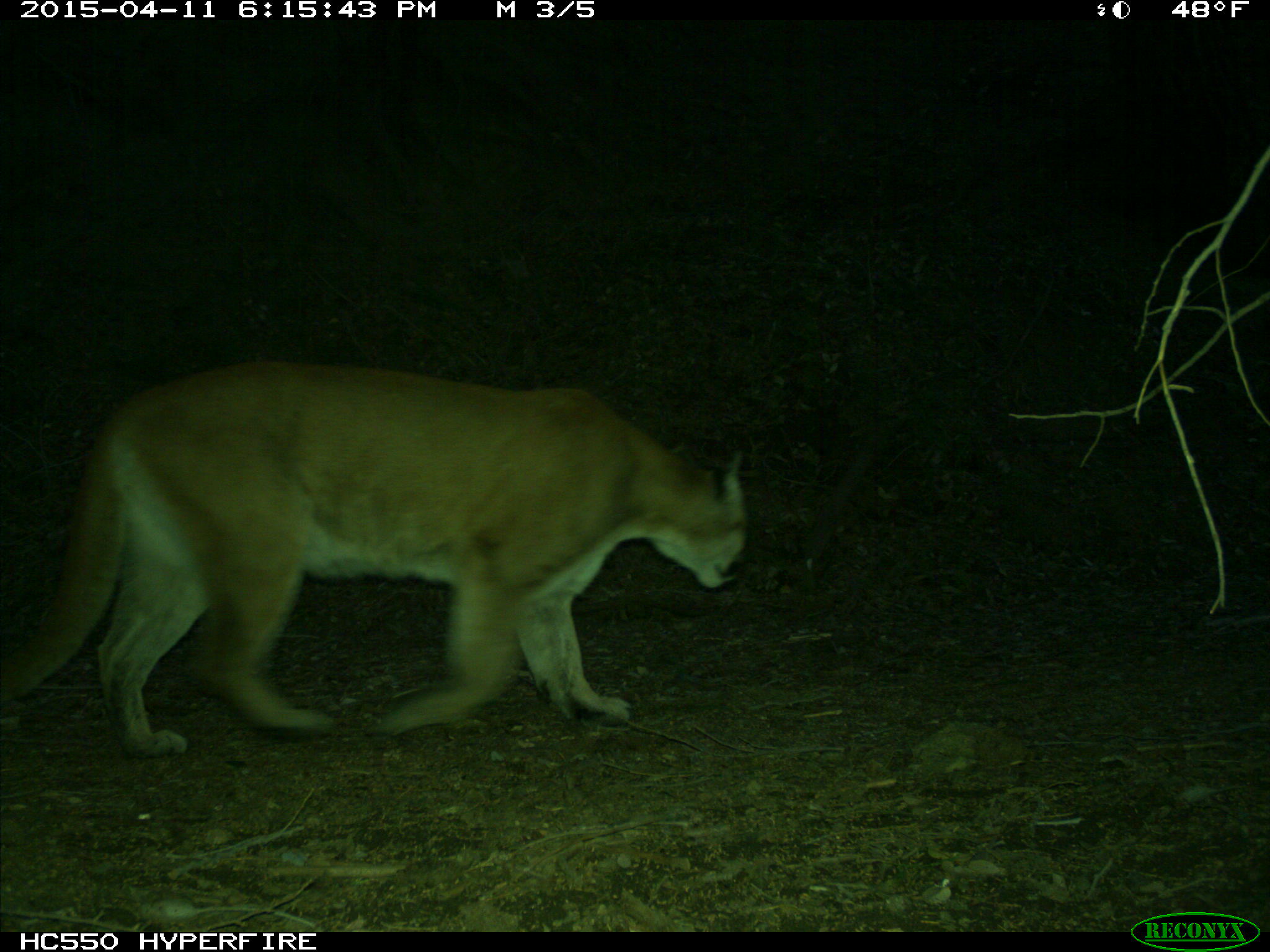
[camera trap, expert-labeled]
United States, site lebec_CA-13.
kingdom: Animalia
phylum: Chordata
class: Mammalia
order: Carnivora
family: Felidae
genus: Puma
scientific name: Puma concolor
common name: mountain lion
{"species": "Puma concolor (mountain lion)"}